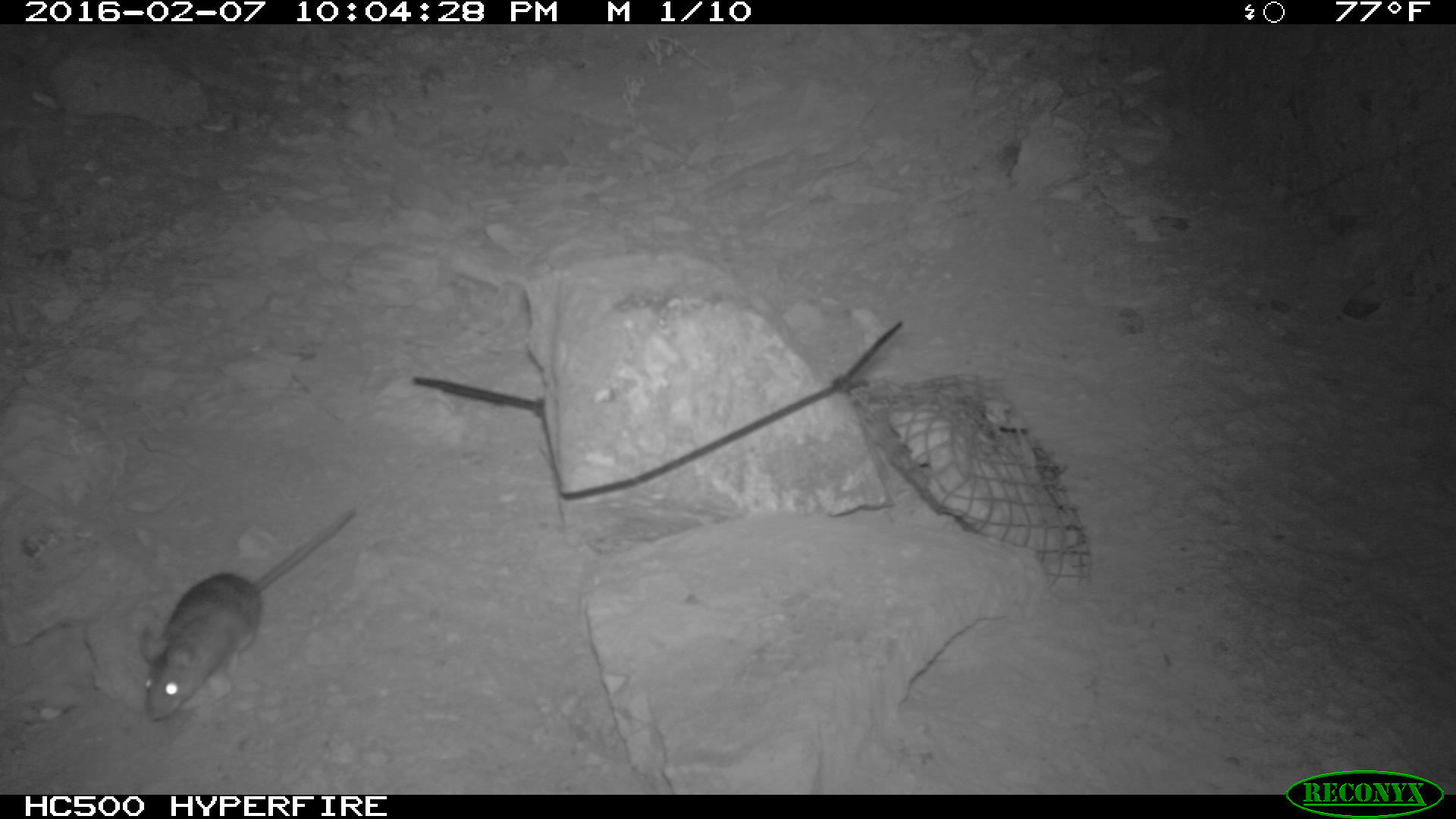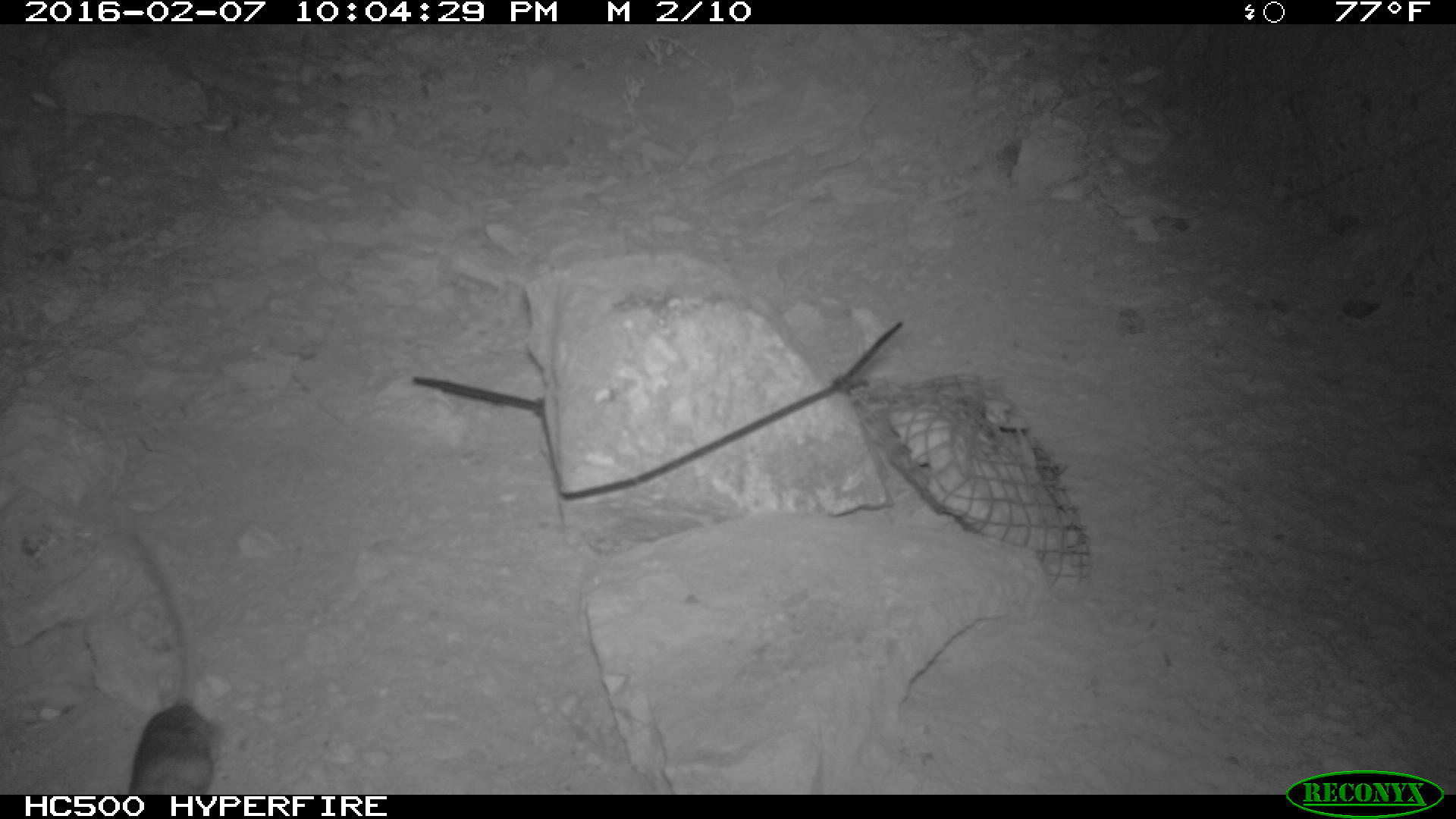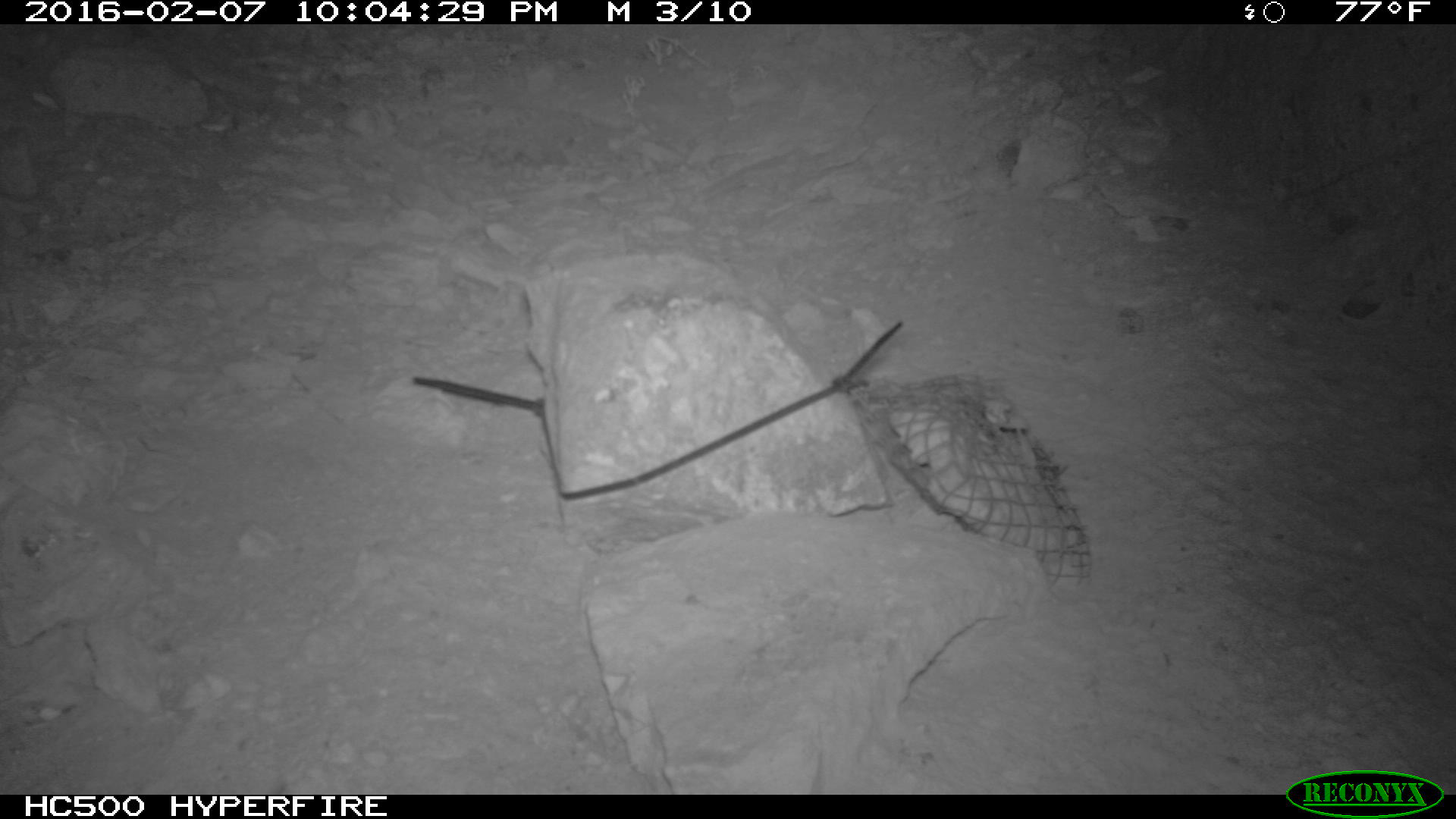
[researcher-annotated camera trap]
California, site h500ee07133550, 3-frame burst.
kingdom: Animalia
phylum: Chordata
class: Mammalia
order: Rodentia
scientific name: Rodentia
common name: rodent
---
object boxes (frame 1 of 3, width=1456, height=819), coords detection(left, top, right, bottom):
rodent: detection(140, 509, 353, 720)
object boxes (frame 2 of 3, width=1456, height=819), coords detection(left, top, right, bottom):
rodent: detection(127, 531, 215, 795)